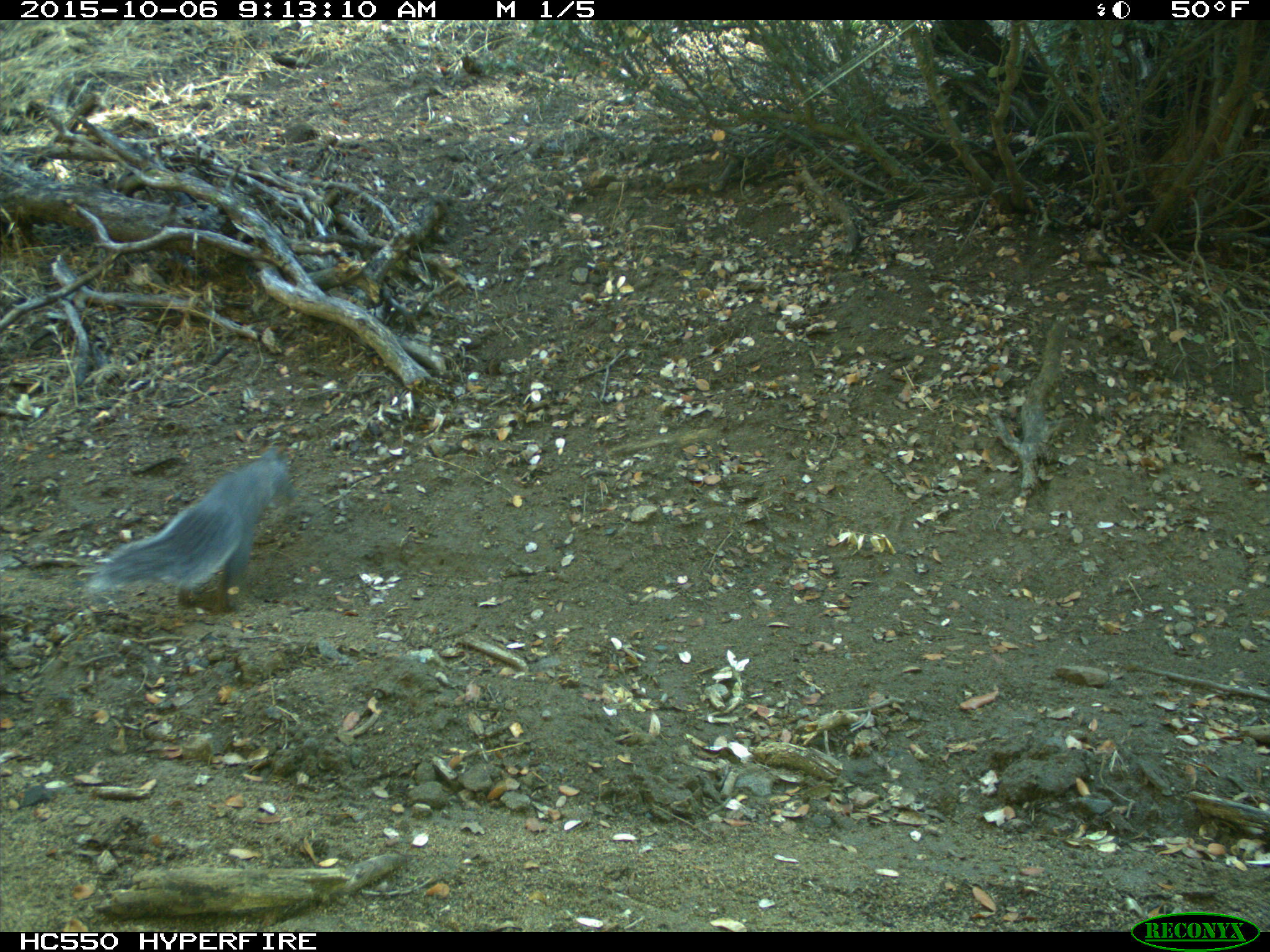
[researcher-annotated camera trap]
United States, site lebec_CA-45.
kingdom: Animalia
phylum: Chordata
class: Mammalia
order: Rodentia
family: Sciuridae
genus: Sciurus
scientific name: Sciurus carolinensis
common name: eastern gray squirrel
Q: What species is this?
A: Sciurus carolinensis (eastern gray squirrel).